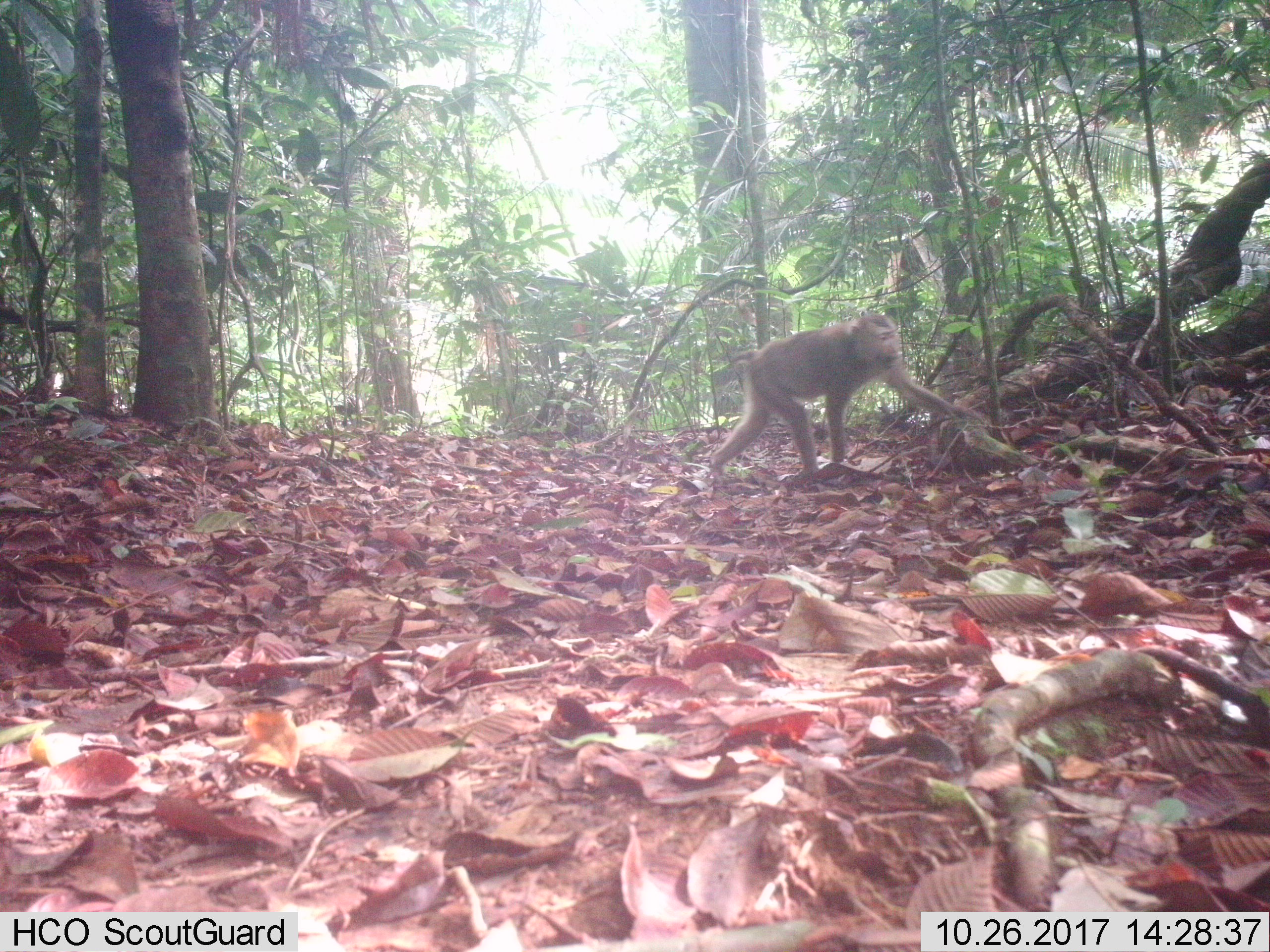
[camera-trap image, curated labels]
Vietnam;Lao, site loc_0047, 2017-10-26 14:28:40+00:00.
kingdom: Animalia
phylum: Chordata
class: Mammalia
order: Primates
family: Cercopithecidae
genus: Macaca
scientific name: Macaca nemestrina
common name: pig-tailed macaque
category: pig tailed macaque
Pig tailed macaque (pig-tailed macaque) (Macaca nemestrina). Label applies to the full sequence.